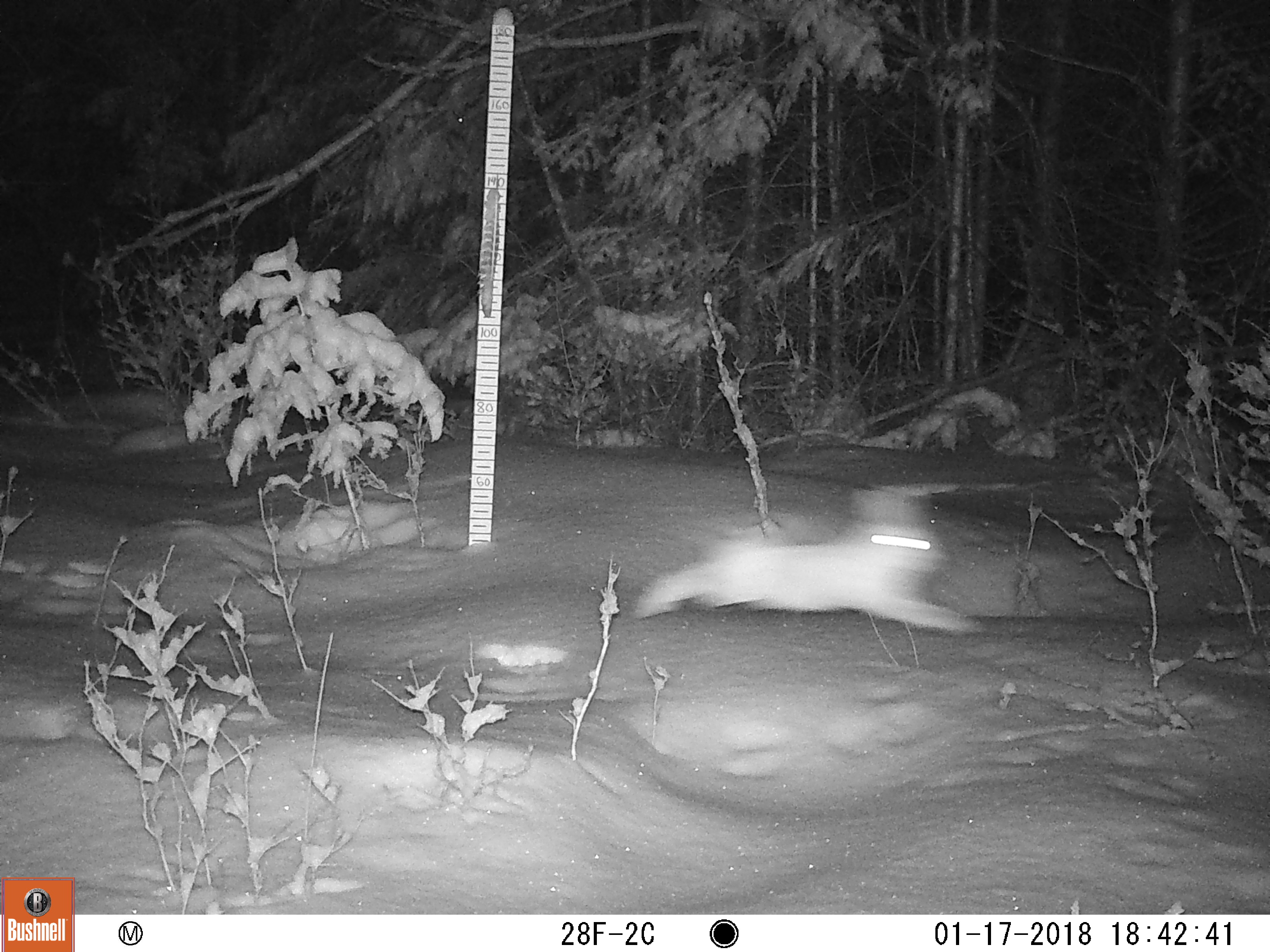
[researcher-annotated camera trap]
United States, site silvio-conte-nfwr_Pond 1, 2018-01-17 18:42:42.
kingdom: Animalia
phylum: Chordata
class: Mammalia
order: Lagomorpha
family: Leporidae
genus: Lepus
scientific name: Lepus americanus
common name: snowshoe hare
Snowshoe hare (Lepus americanus).